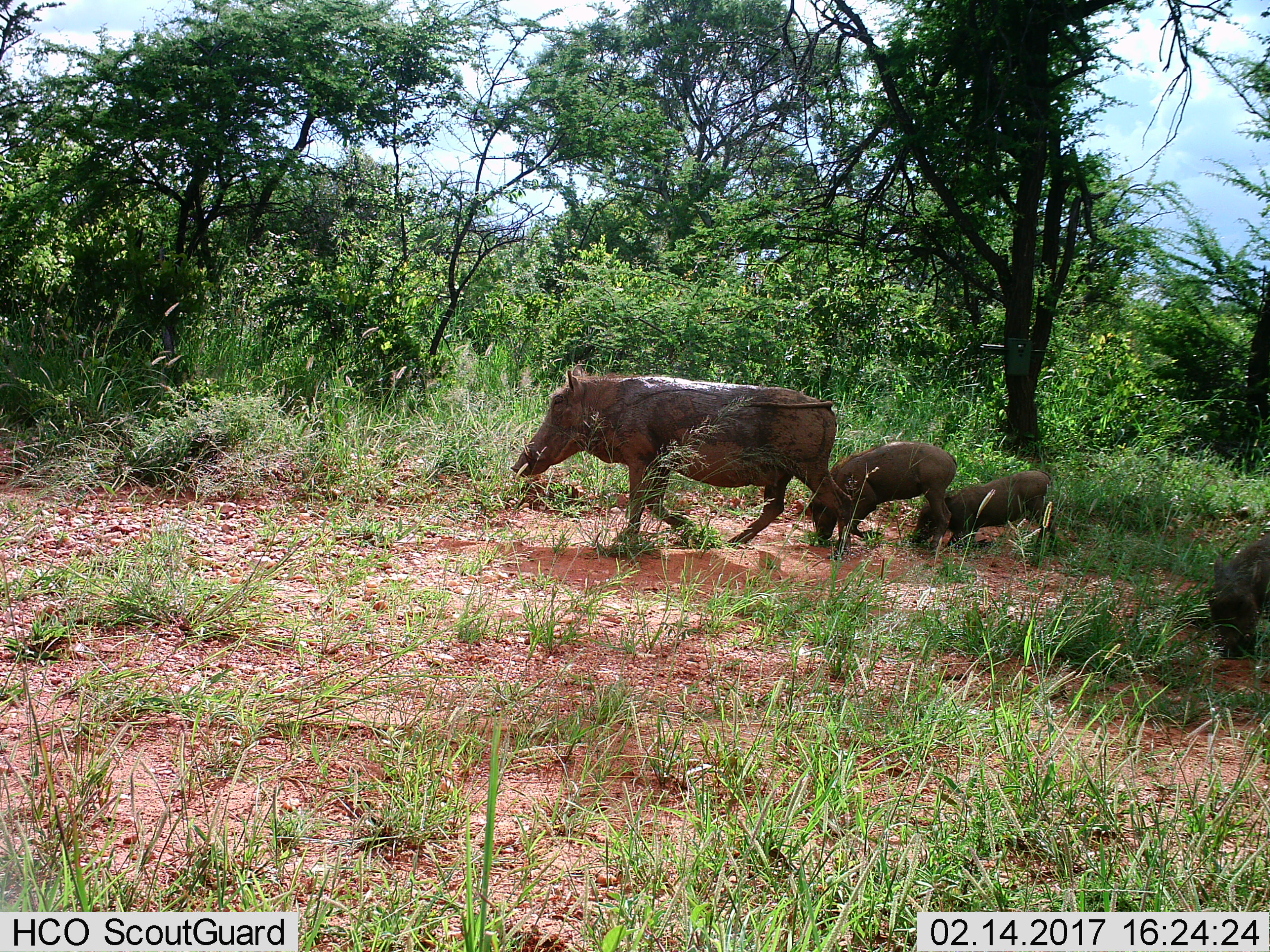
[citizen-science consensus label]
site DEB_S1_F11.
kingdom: Animalia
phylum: Chordata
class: Mammalia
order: Artiodactyla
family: Suidae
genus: Phacochoerus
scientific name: Phacochoerus africanus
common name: warthog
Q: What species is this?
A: Warthog (Phacochoerus africanus).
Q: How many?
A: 4.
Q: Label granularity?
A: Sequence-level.